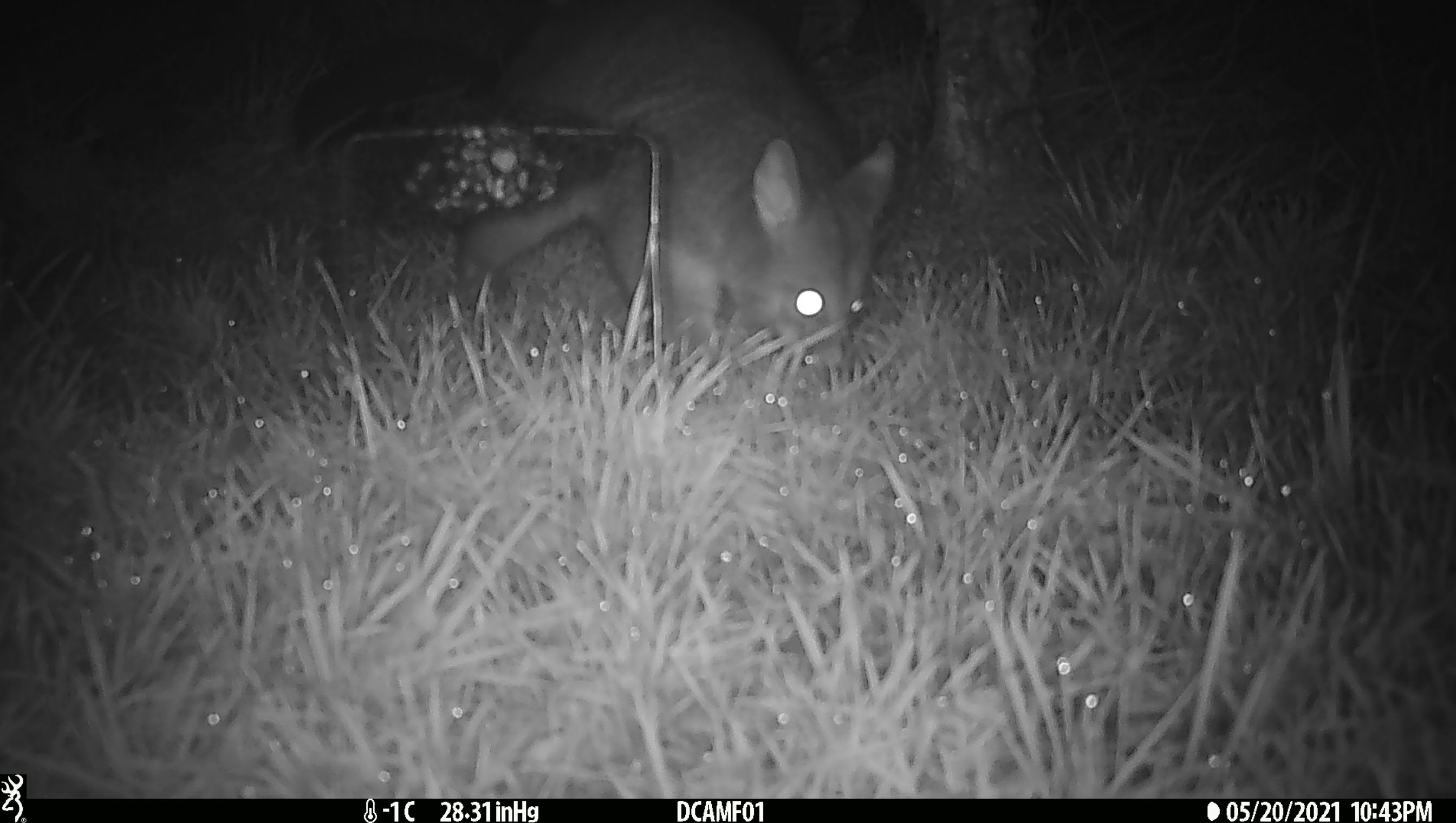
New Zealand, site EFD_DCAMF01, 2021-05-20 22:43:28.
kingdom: Animalia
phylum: Chordata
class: Mammalia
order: Diprotodontia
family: Phalangeridae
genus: Trichosurus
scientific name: Trichosurus vulpecula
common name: common brushtail possum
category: possum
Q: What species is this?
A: Possum (common brushtail possum) (Trichosurus vulpecula).